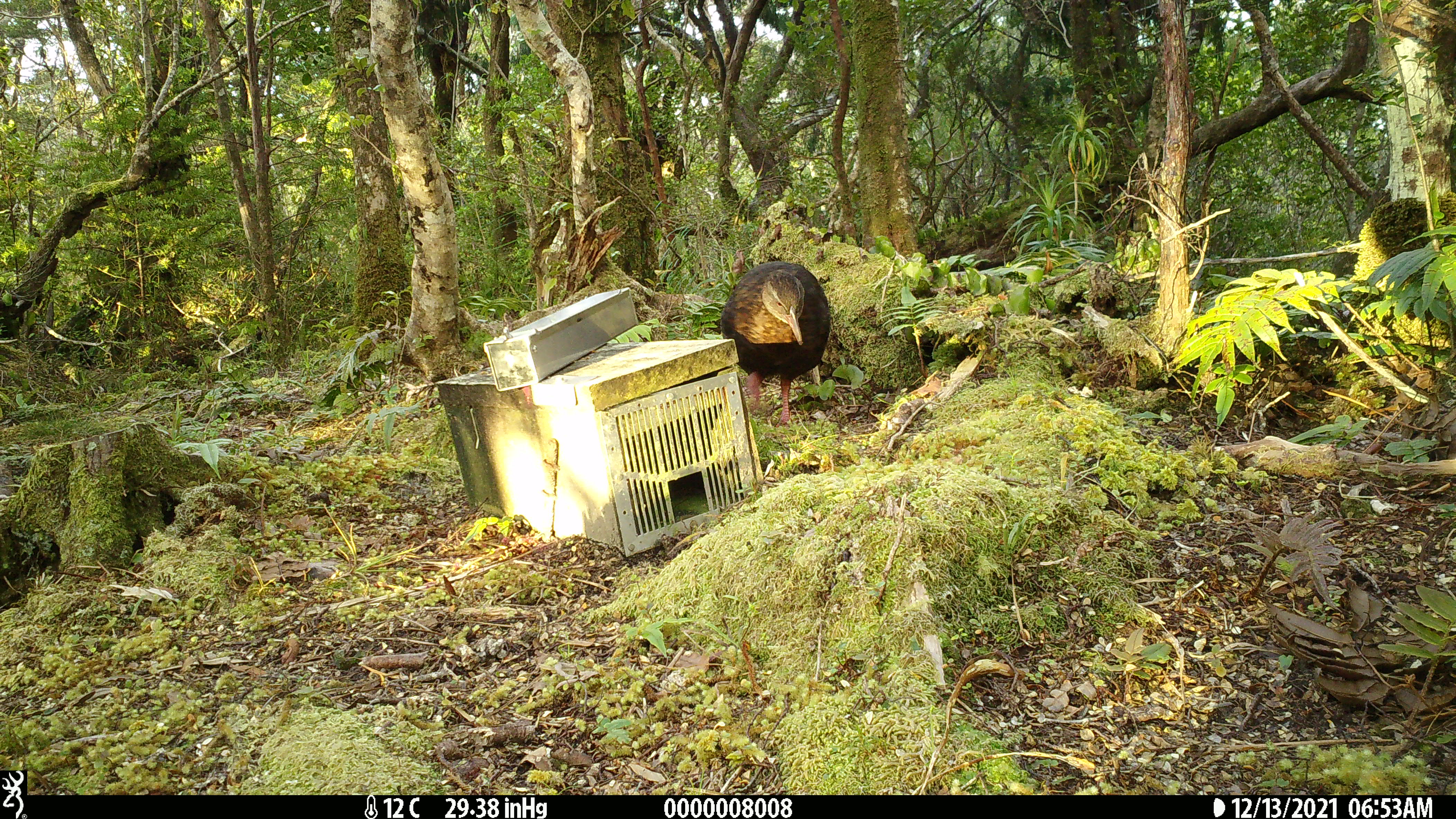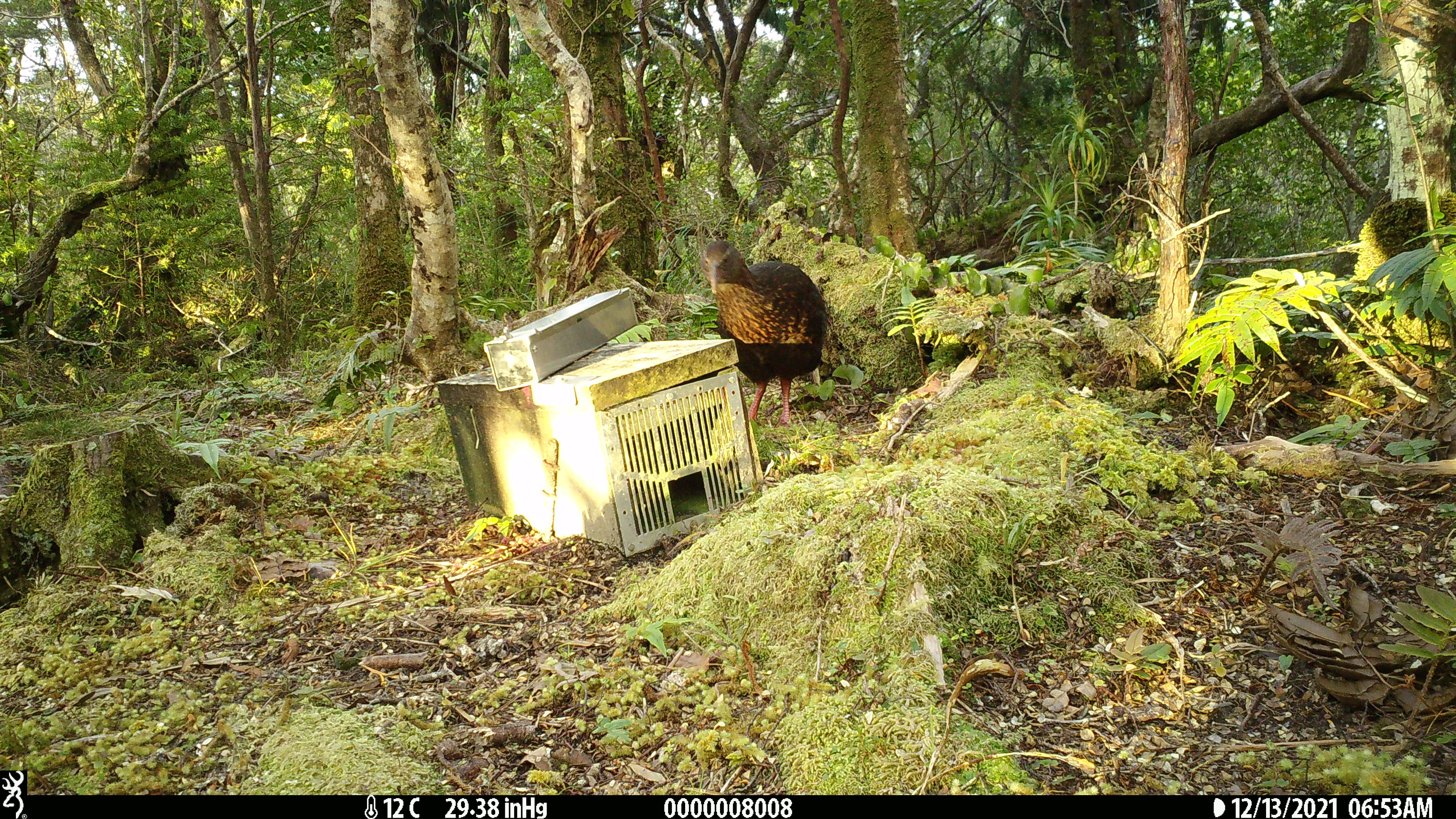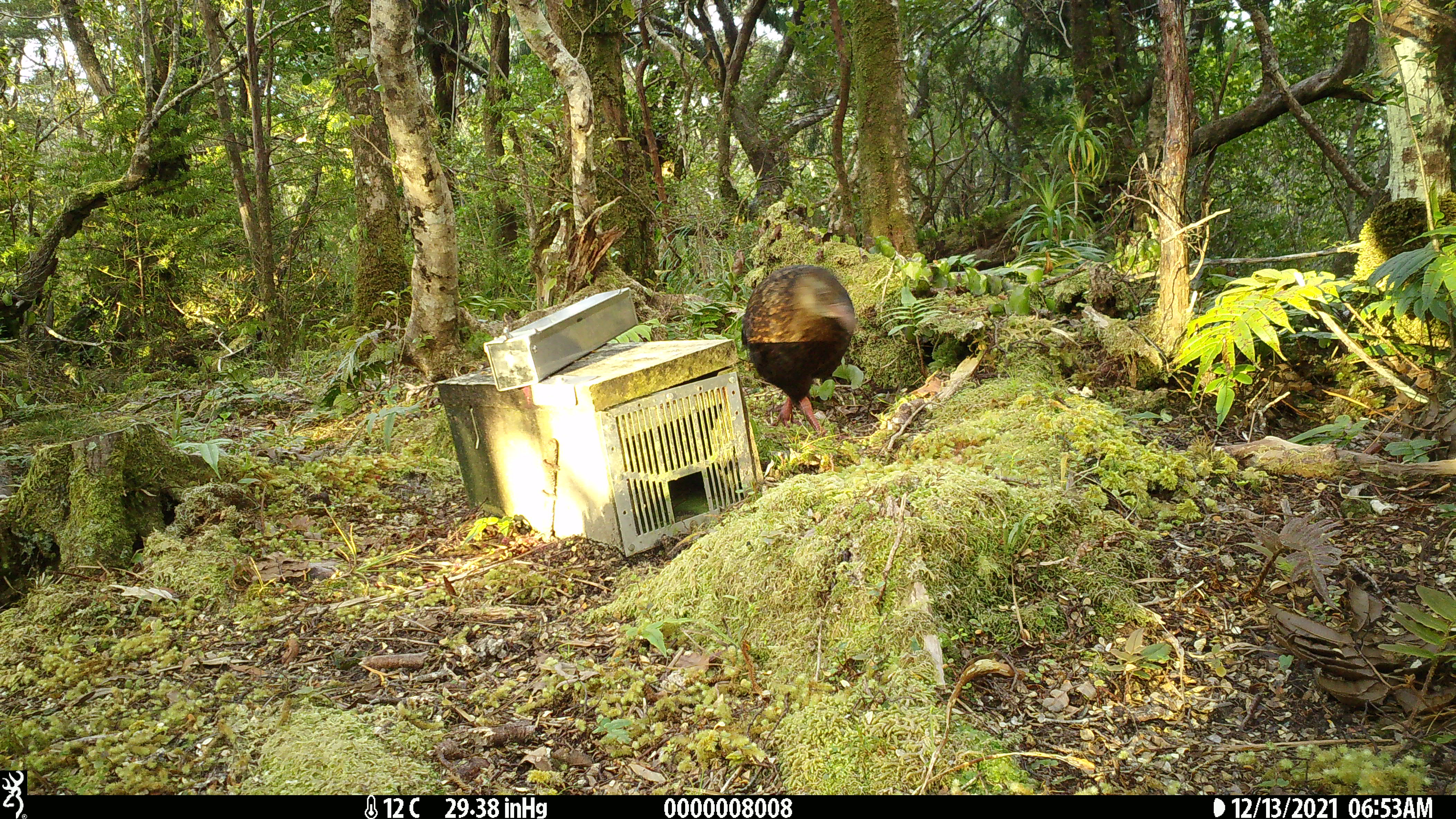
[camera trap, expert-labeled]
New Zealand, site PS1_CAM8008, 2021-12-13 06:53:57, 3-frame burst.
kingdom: Animalia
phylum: Chordata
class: Aves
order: Gruiformes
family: Rallidae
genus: Gallirallus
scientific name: Gallirallus australis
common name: weka